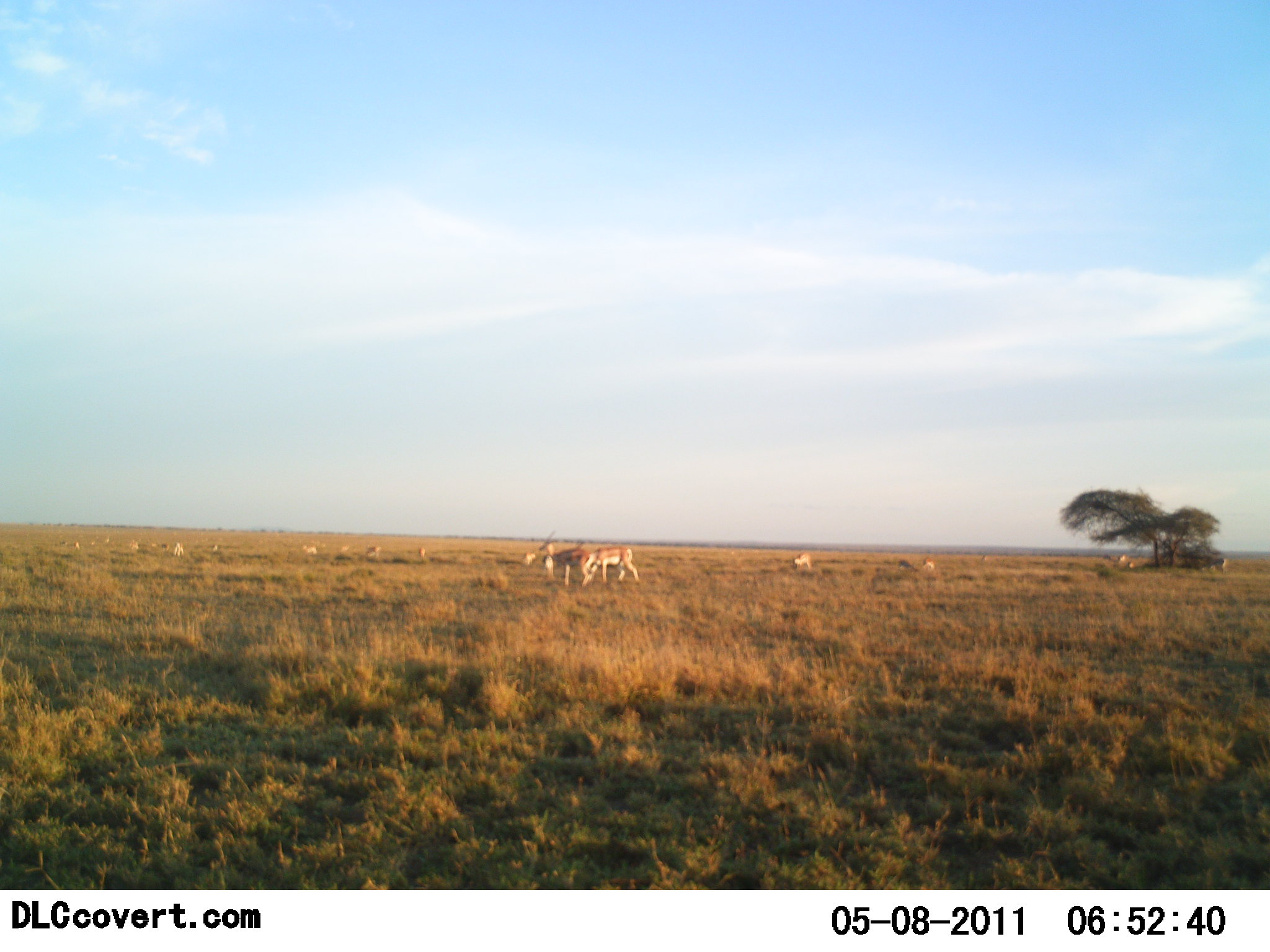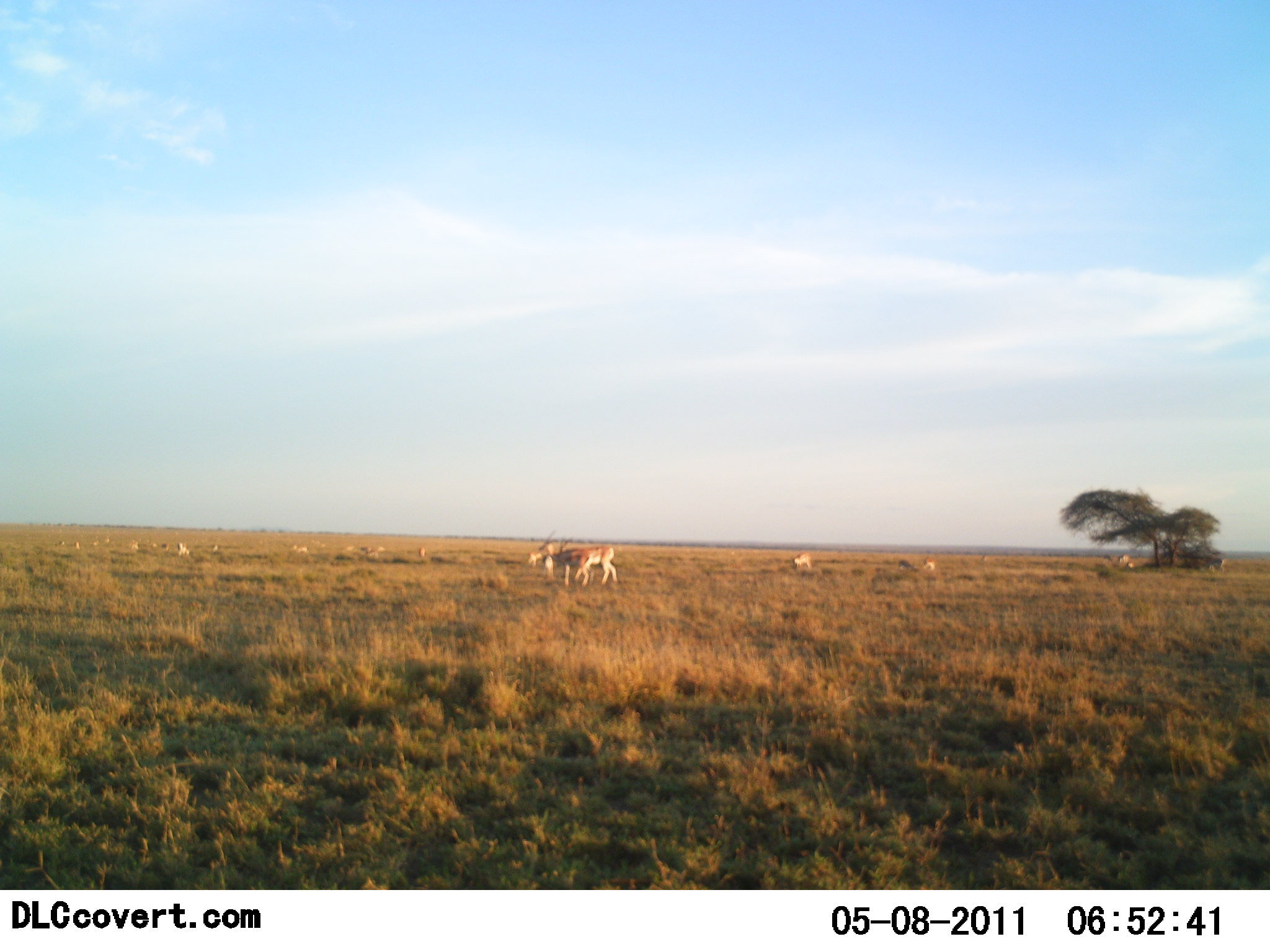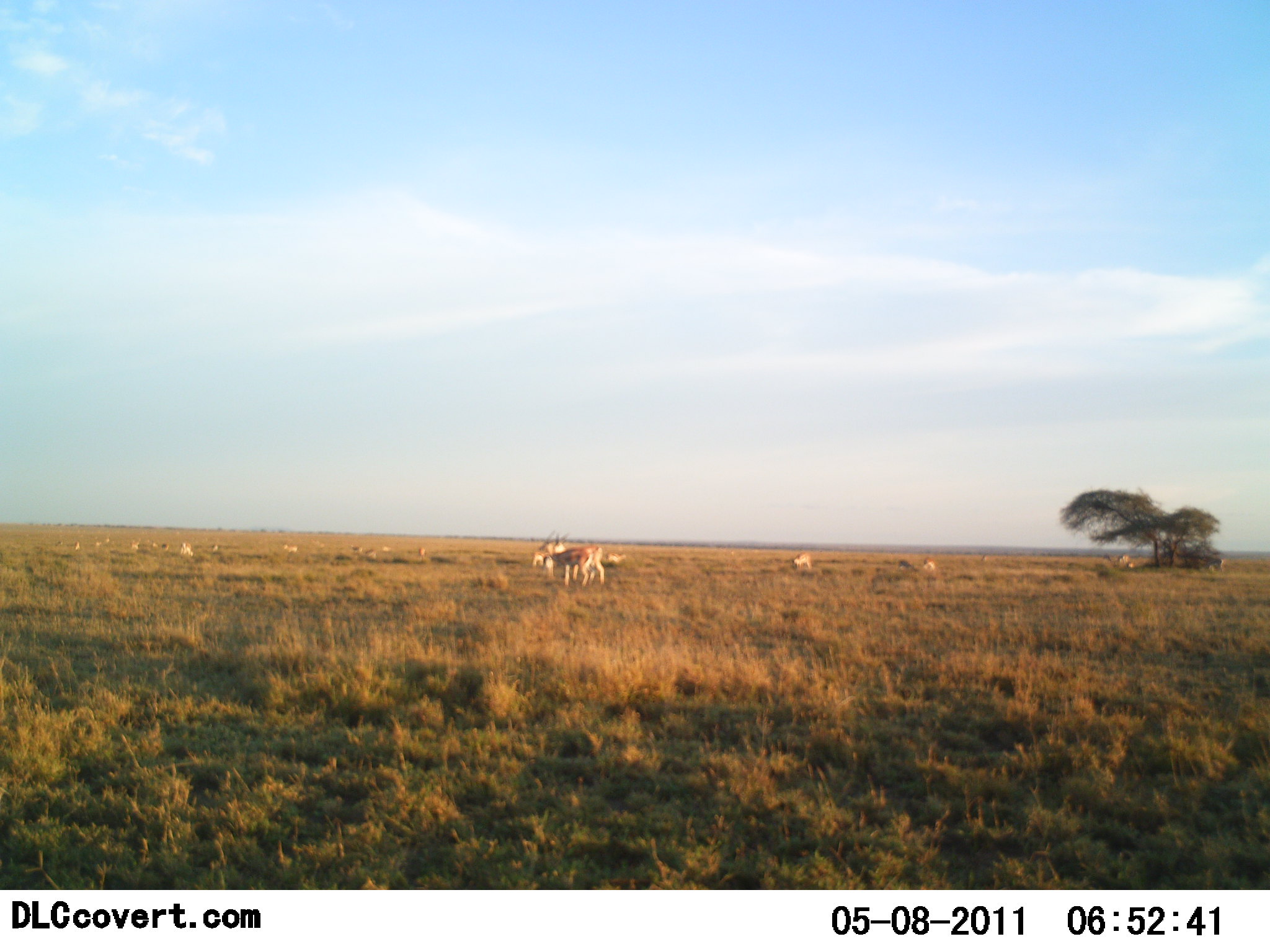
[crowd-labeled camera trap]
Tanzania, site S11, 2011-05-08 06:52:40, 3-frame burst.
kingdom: Animalia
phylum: Chordata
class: Mammalia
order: Artiodactyla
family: Bovidae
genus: Nanger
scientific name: Nanger granti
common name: grant's gazelle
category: gazellegrants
Gazellegrants (grant's gazelle) (Nanger granti), count 11-50. Behavior (volunteer vote fractions): standing 50%, resting 30%, moving 40%, interacting 0%. Young present (vote fraction): 0%. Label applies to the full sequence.